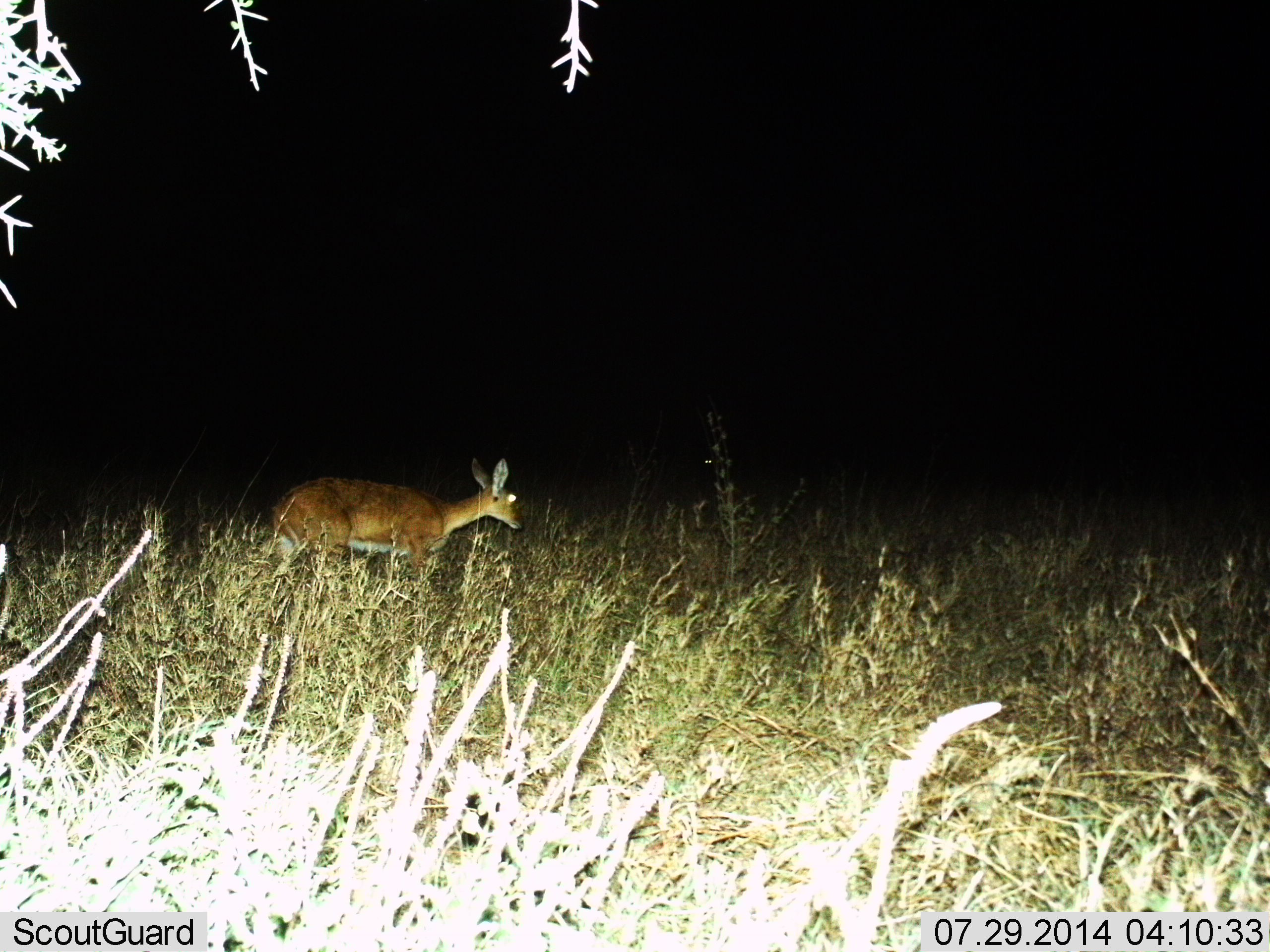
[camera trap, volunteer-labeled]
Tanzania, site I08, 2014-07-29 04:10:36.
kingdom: Animalia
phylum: Chordata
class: Mammalia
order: Artiodactyla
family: Bovidae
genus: Redunca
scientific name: Redunca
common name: reedbuck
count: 1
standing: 40%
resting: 10%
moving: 50%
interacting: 0%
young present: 0%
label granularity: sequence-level